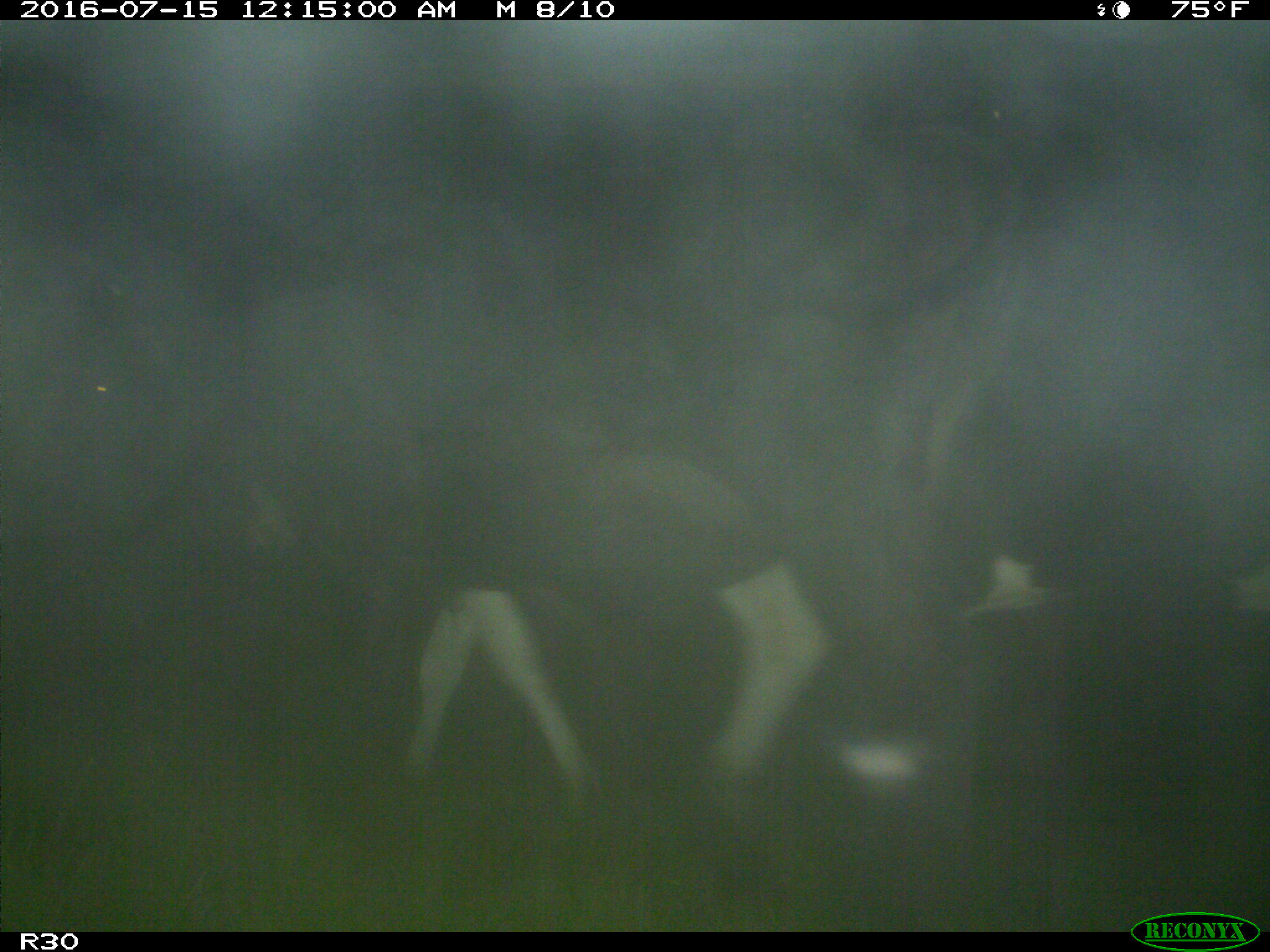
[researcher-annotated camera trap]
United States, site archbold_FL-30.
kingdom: Animalia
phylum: Chordata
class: Mammalia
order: Artiodactyla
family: Bovidae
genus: Bos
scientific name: Bos taurus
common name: domestic cow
Bos taurus (domestic cow).